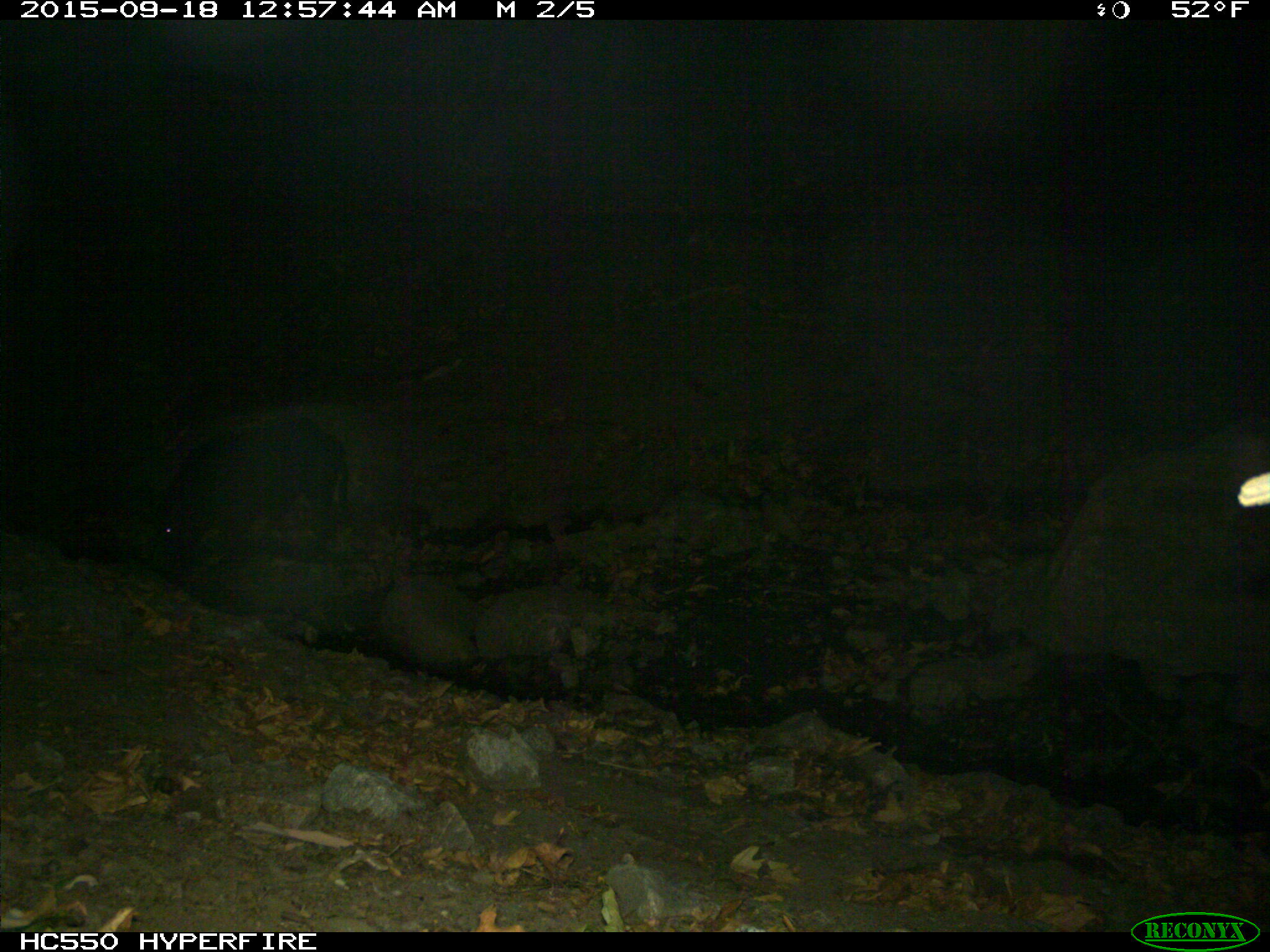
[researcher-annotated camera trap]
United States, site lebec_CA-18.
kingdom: Animalia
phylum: Chordata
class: Mammalia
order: Artiodactyla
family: Suidae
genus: Sus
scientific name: Sus scrofa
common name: wild boar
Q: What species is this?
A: Sus scrofa (wild boar).